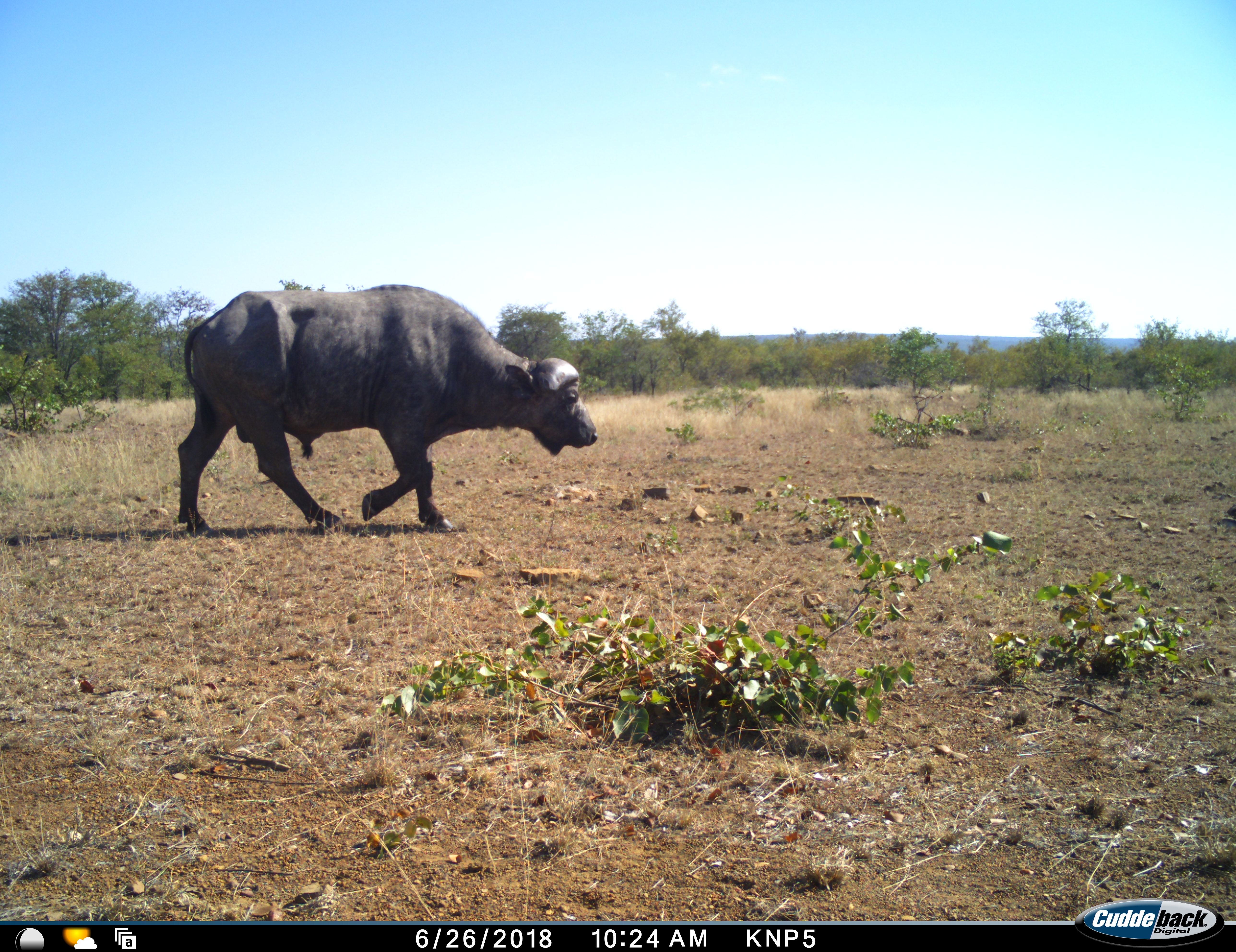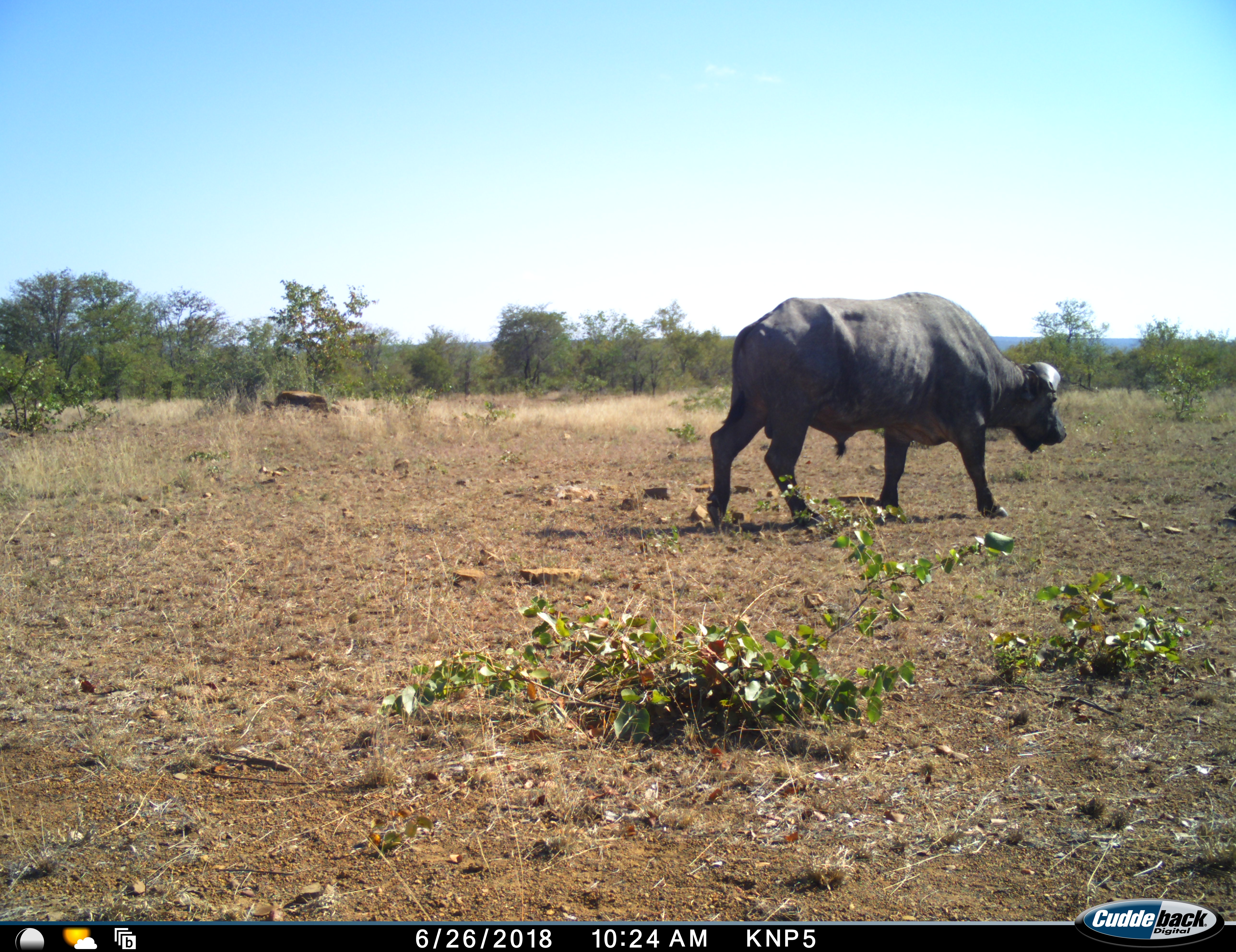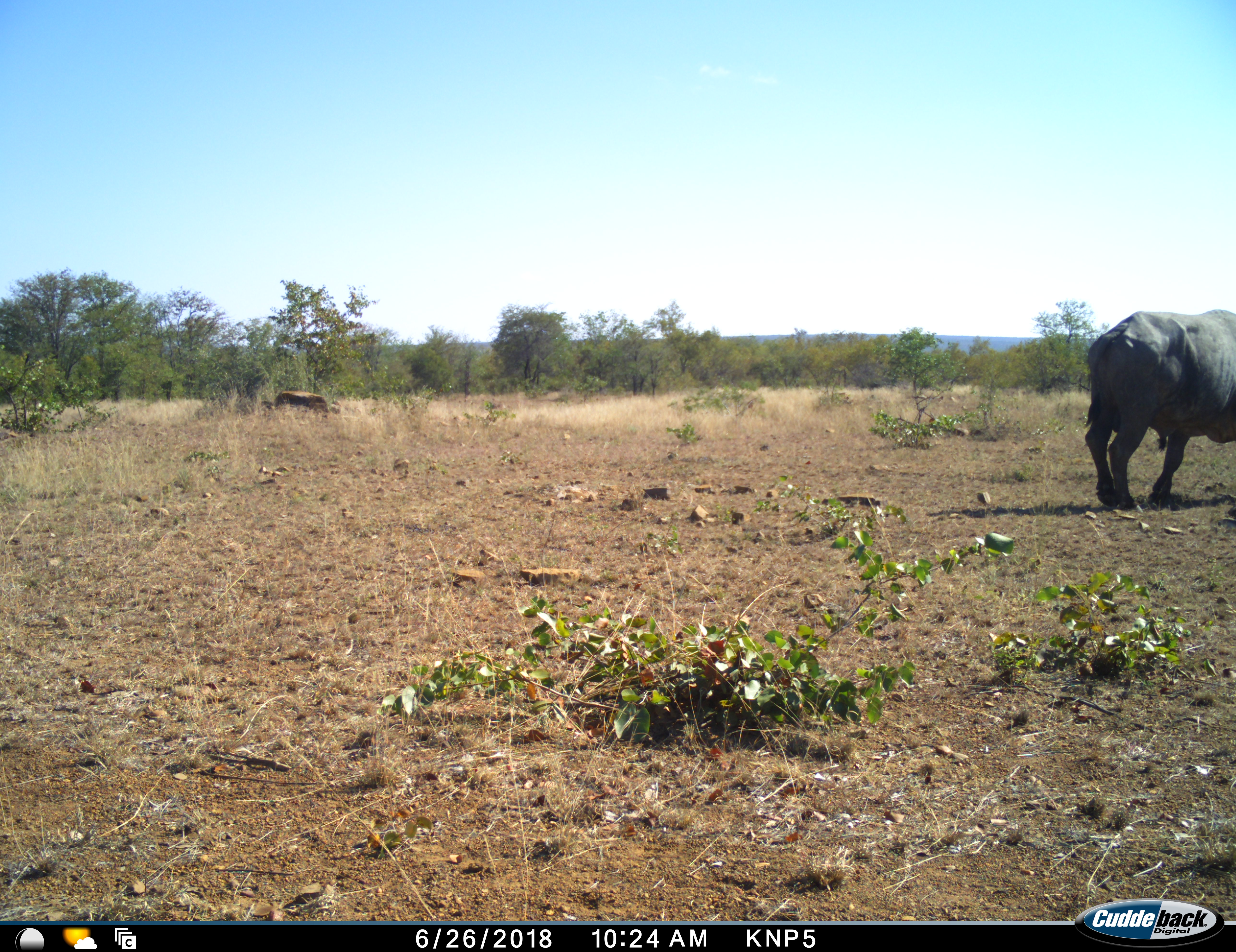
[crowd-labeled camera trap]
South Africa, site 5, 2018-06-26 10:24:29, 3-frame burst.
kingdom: Animalia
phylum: Chordata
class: Mammalia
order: Artiodactyla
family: Bovidae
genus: Syncerus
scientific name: Syncerus caffer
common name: cape buffalo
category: buffalo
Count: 1.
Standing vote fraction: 0%.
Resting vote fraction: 0%.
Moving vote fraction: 100%.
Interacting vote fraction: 0%.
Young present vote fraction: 0%.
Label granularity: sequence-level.